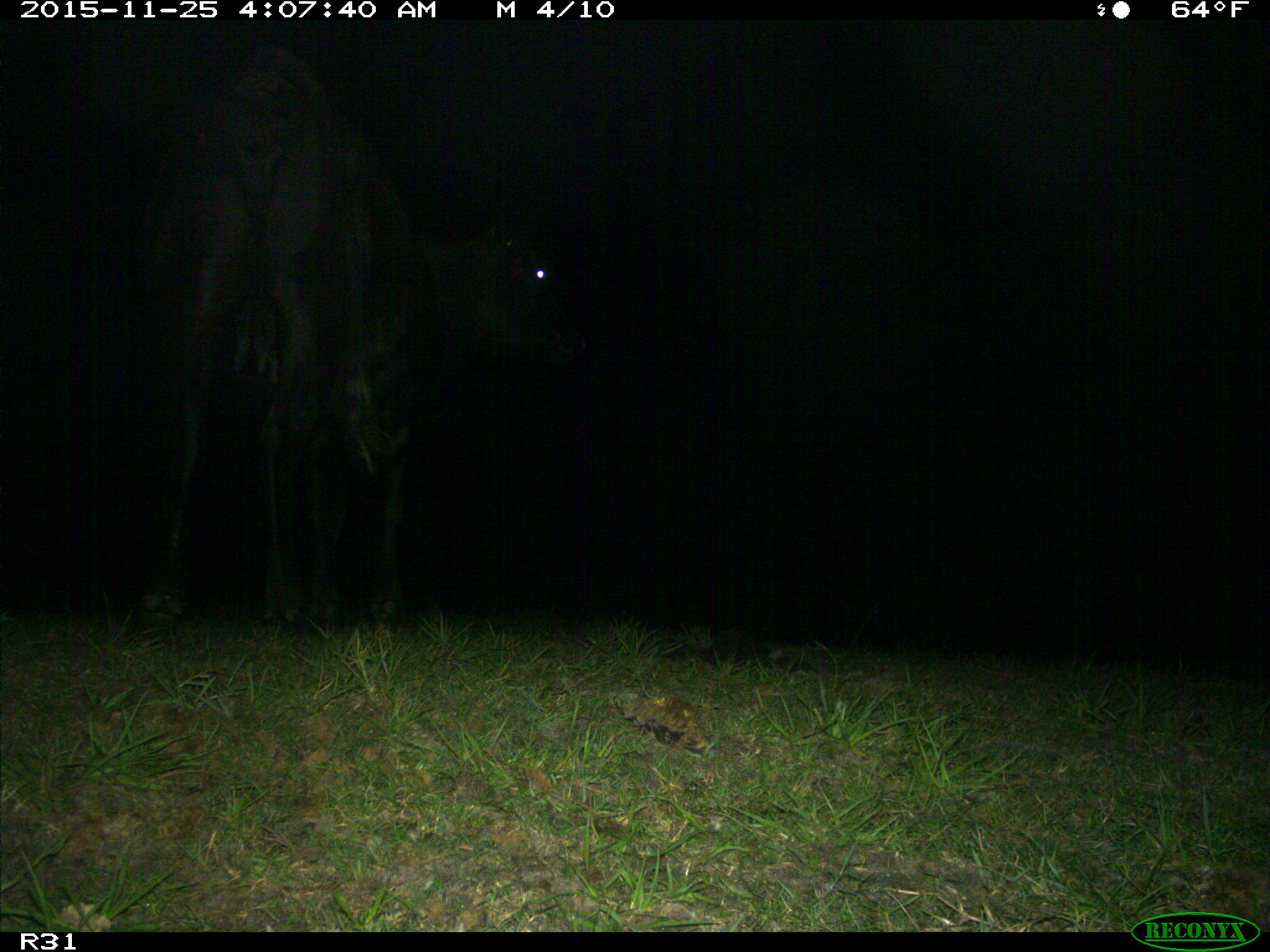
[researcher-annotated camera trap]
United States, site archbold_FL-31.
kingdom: Animalia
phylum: Chordata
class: Mammalia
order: Artiodactyla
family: Bovidae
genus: Bos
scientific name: Bos taurus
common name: domestic cow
Bos taurus (domestic cow).